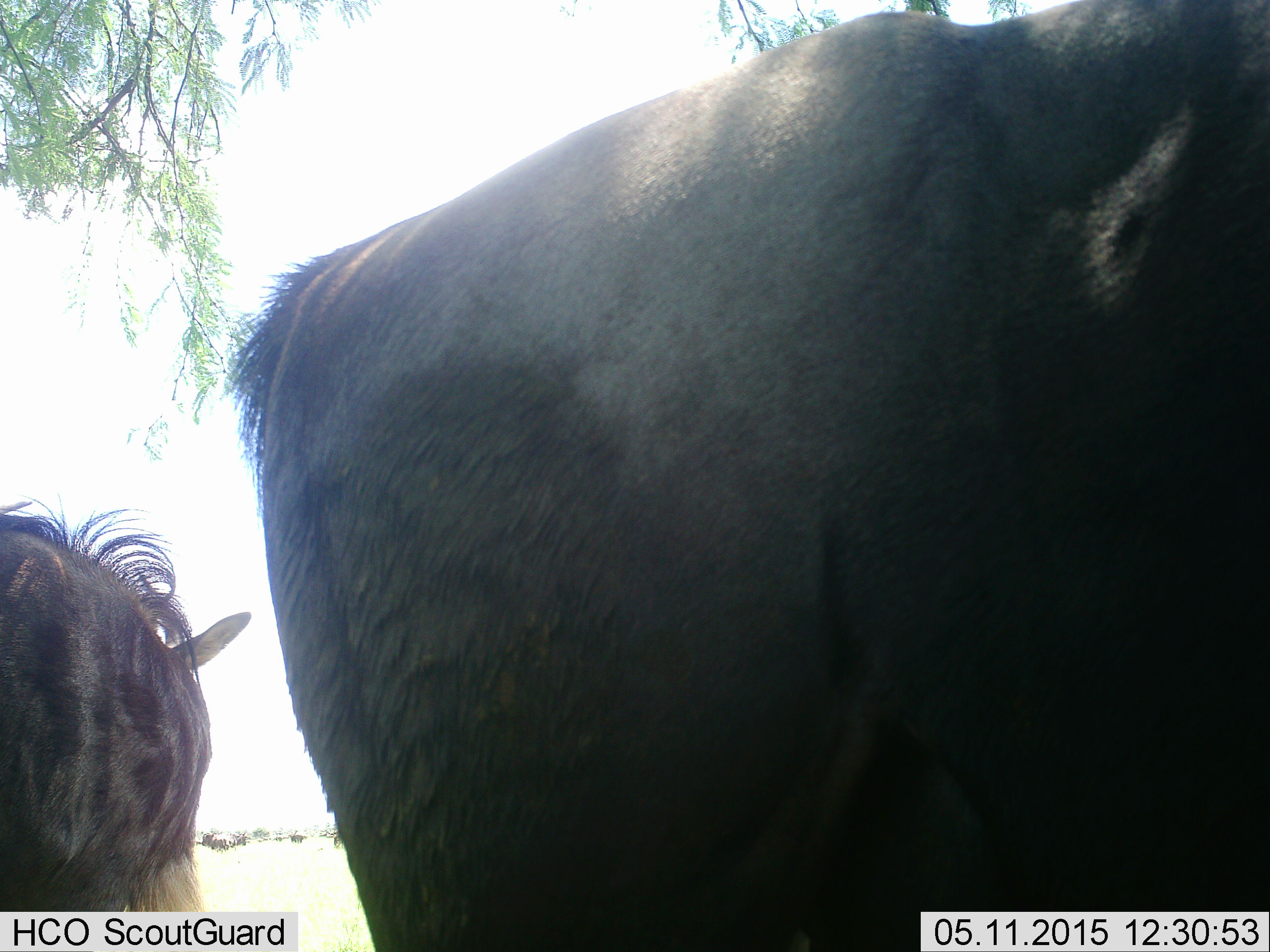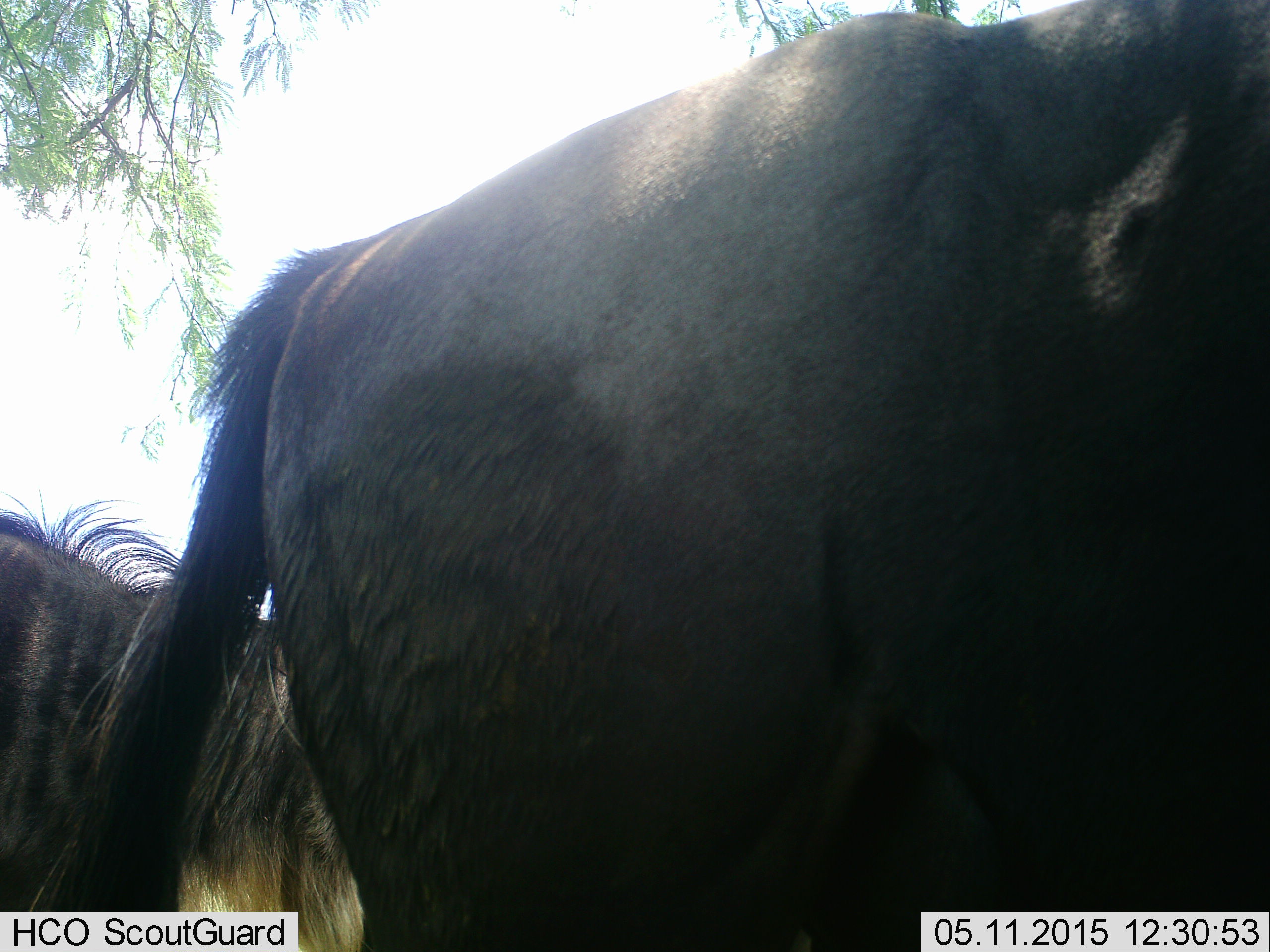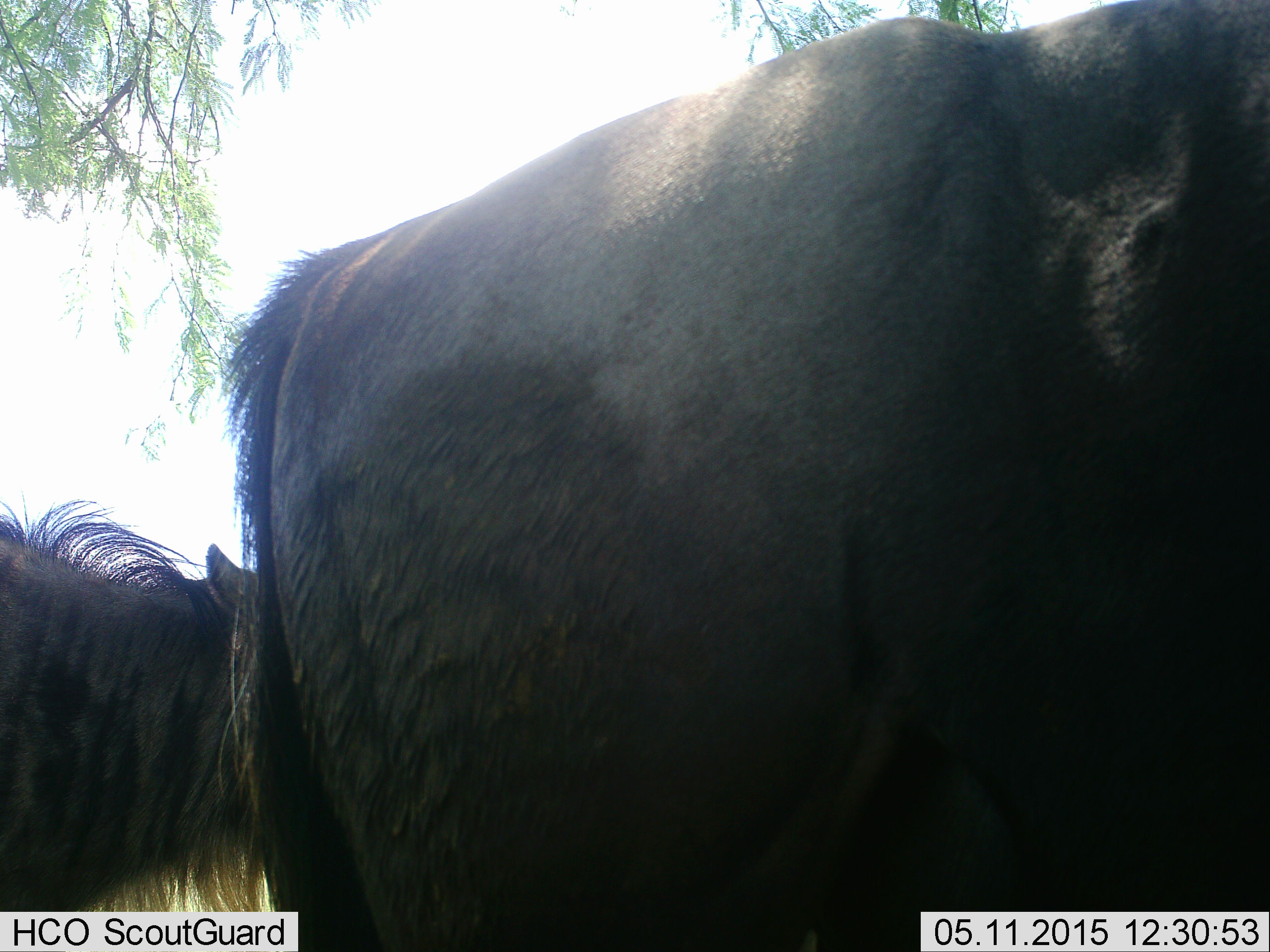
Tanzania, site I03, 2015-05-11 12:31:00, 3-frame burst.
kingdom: Animalia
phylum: Chordata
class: Mammalia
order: Artiodactyla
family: Bovidae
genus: Connochaetes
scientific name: Connochaetes taurinus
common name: blue wildebeest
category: wildebeest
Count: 2.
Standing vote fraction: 90%.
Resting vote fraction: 0%.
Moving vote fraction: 20%.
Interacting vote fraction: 0%.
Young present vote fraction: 0%.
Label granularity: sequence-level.